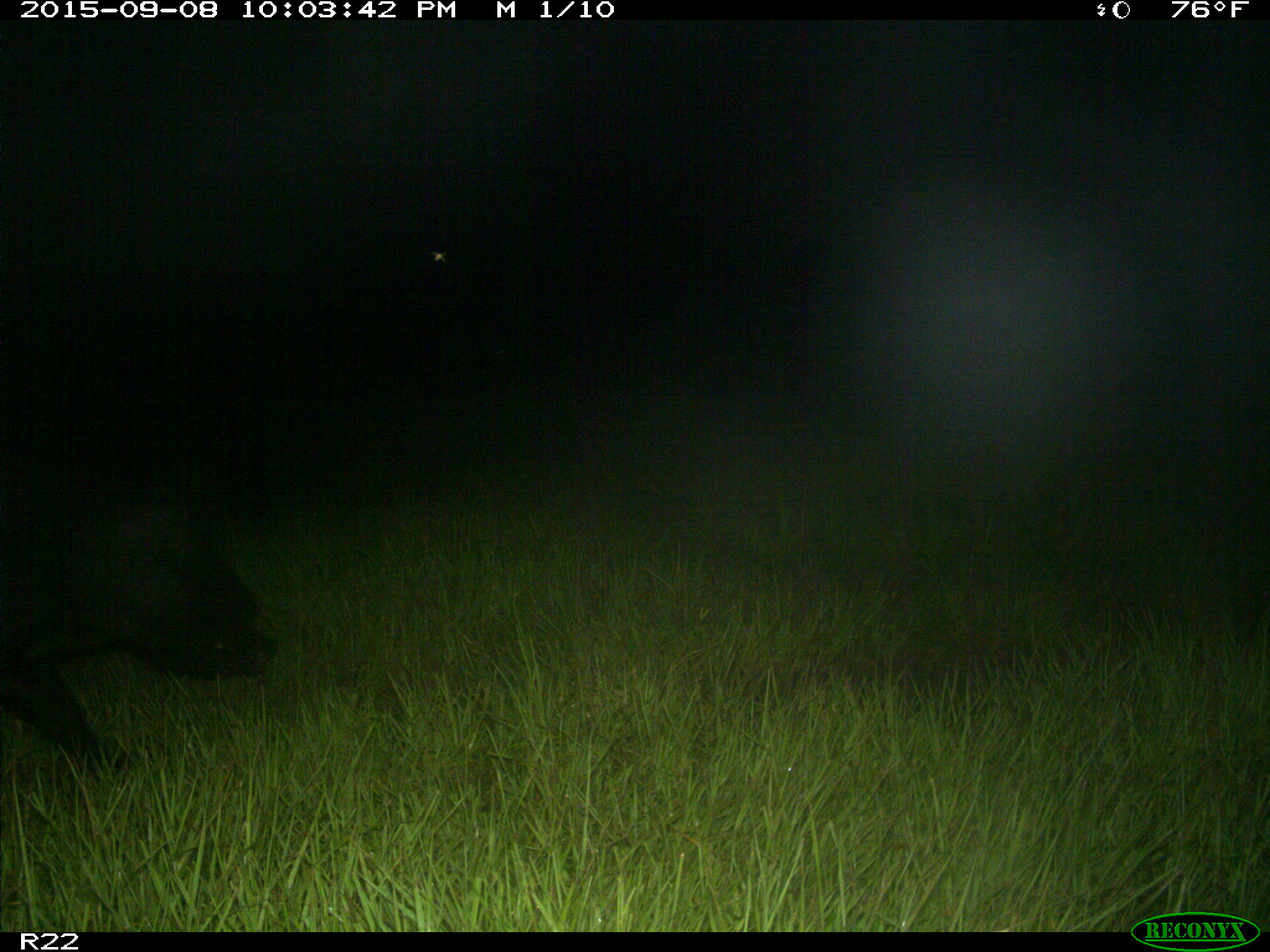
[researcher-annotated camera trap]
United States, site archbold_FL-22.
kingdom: Animalia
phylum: Chordata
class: Mammalia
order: Artiodactyla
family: Suidae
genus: Sus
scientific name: Sus scrofa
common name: wild boar